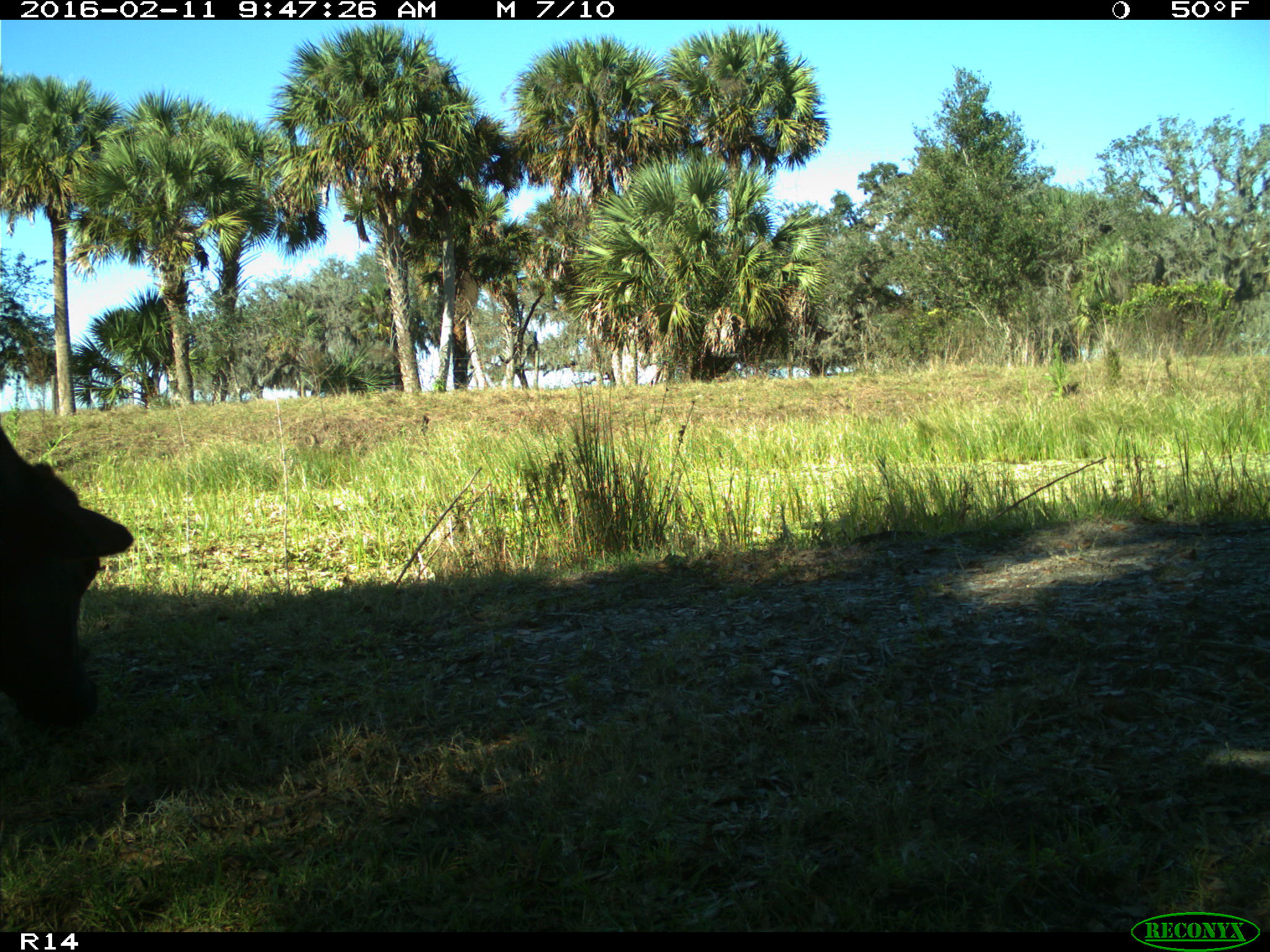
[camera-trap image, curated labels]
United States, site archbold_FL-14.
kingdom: Animalia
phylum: Chordata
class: Mammalia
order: Artiodactyla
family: Bovidae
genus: Bos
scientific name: Bos taurus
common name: domestic cow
Bos taurus (domestic cow).